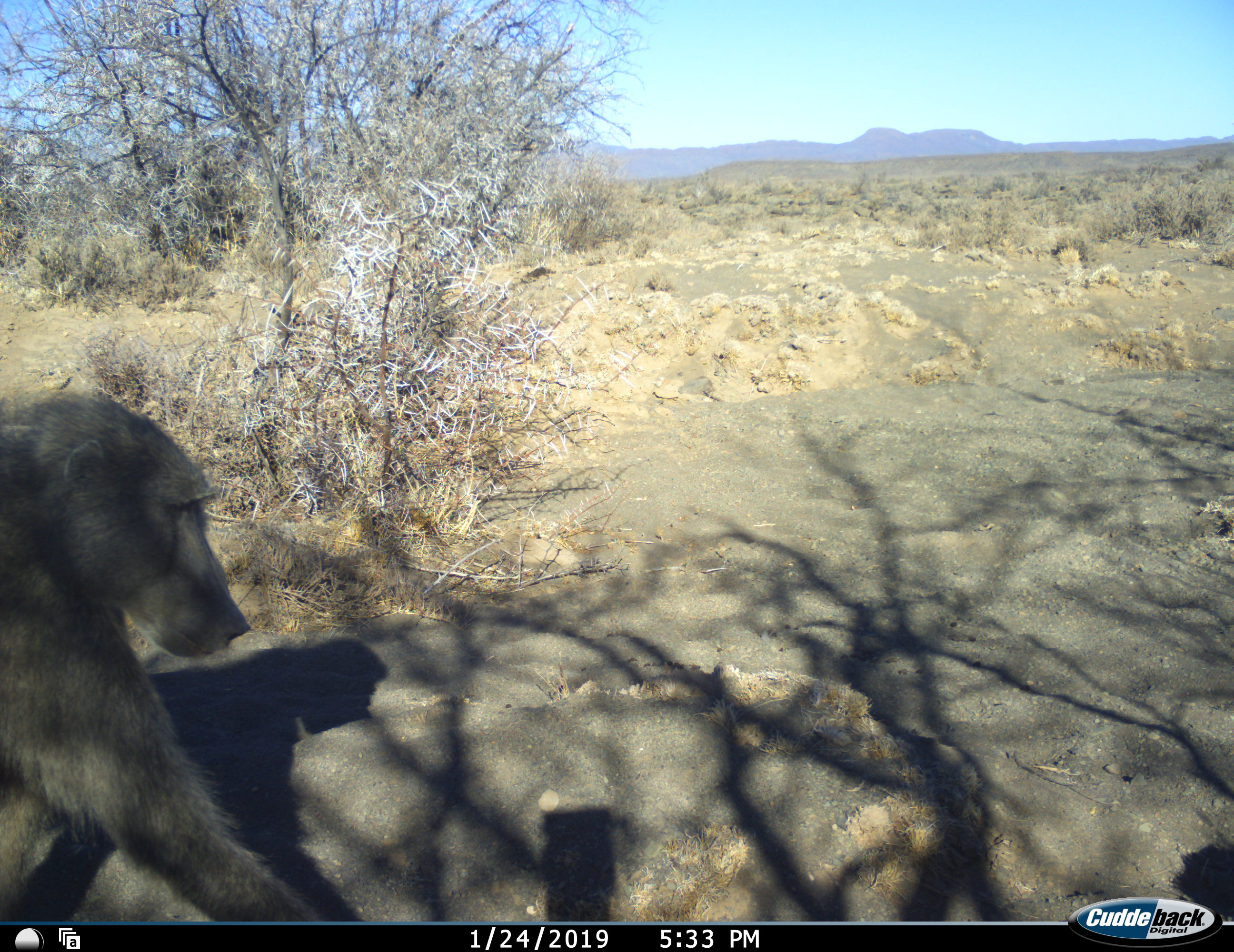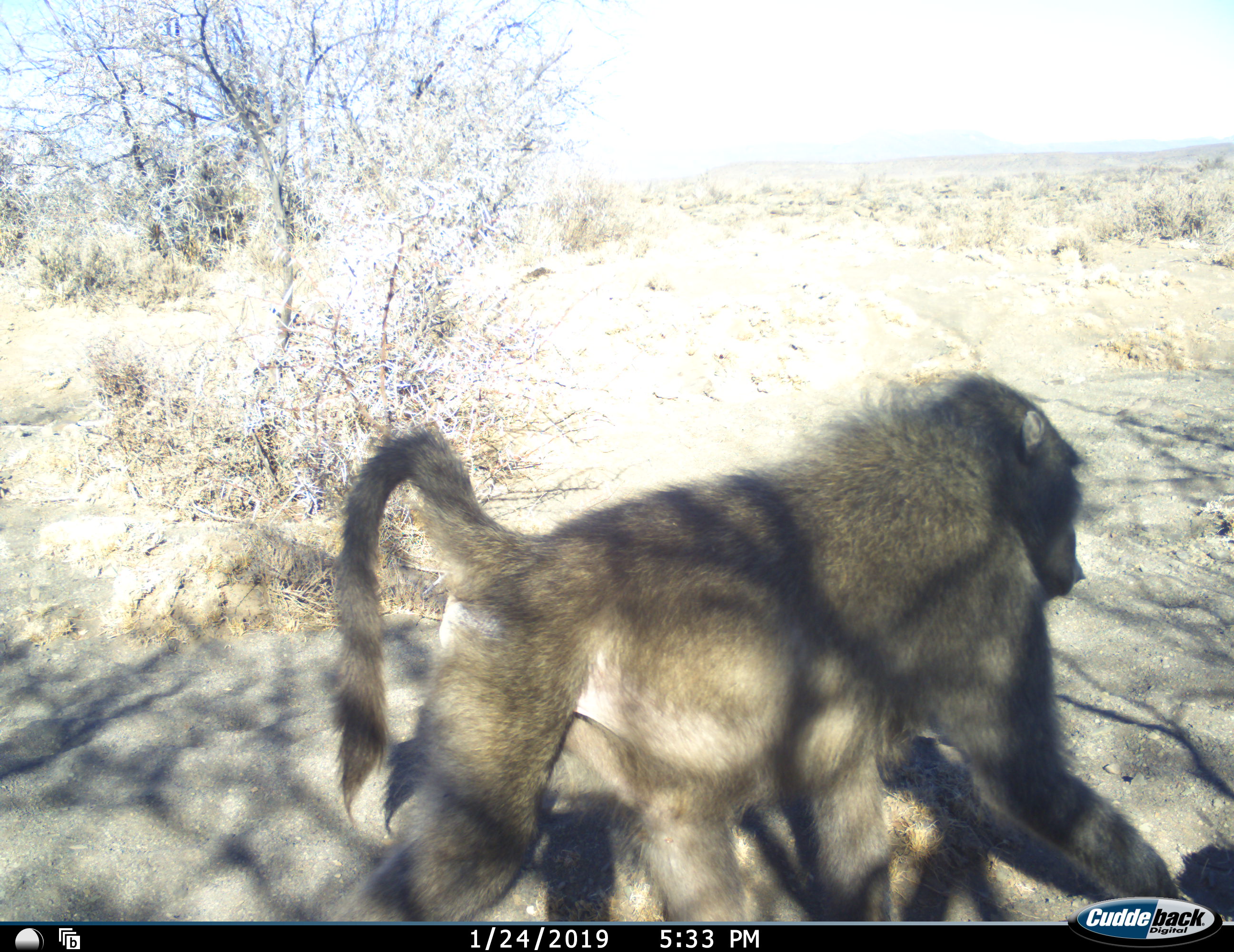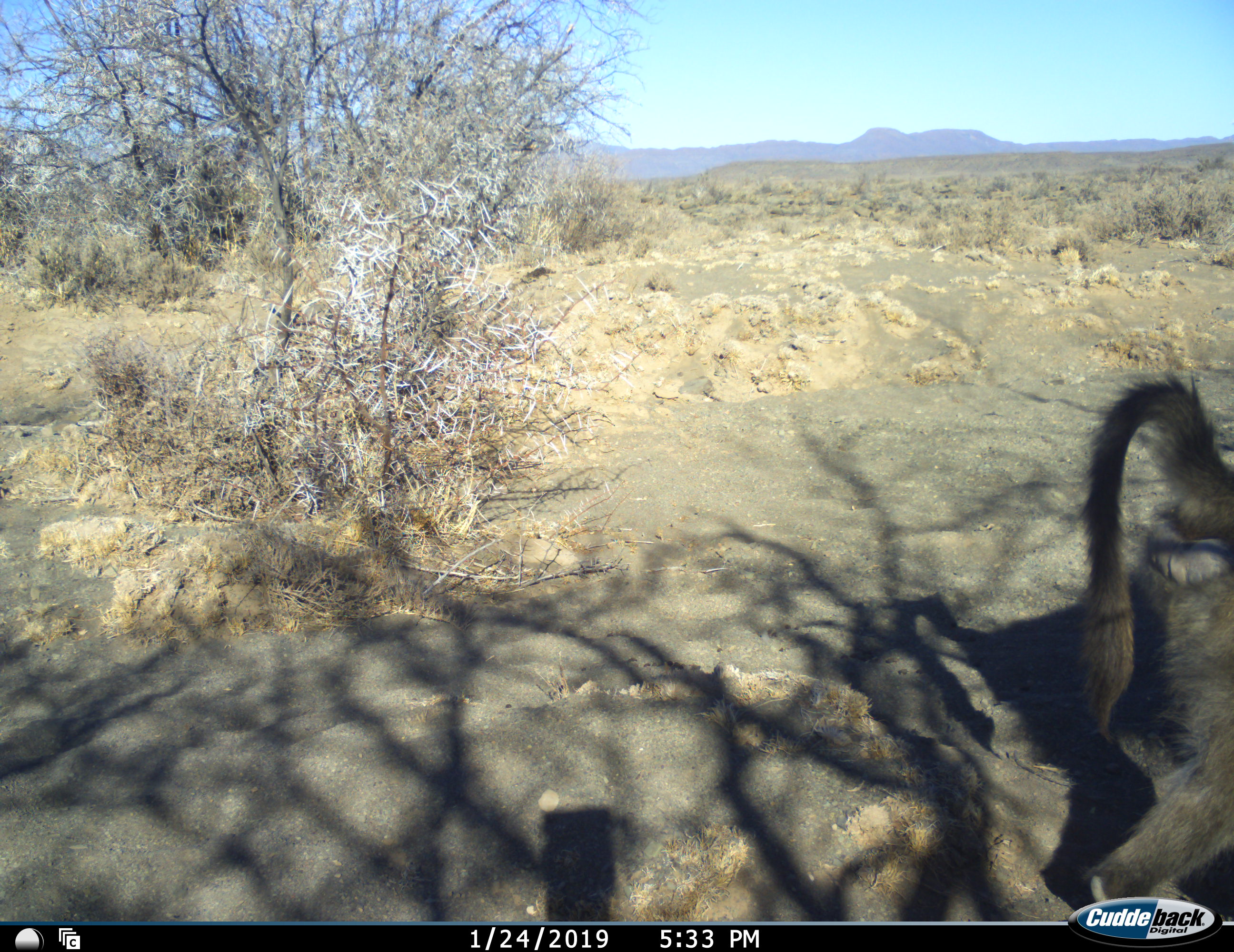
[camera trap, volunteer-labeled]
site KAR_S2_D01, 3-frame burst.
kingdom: Animalia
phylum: Chordata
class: Mammalia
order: Primates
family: Cercopithecidae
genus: Papio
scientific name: Papio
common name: baboon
Baboon (Papio), count 1. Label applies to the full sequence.